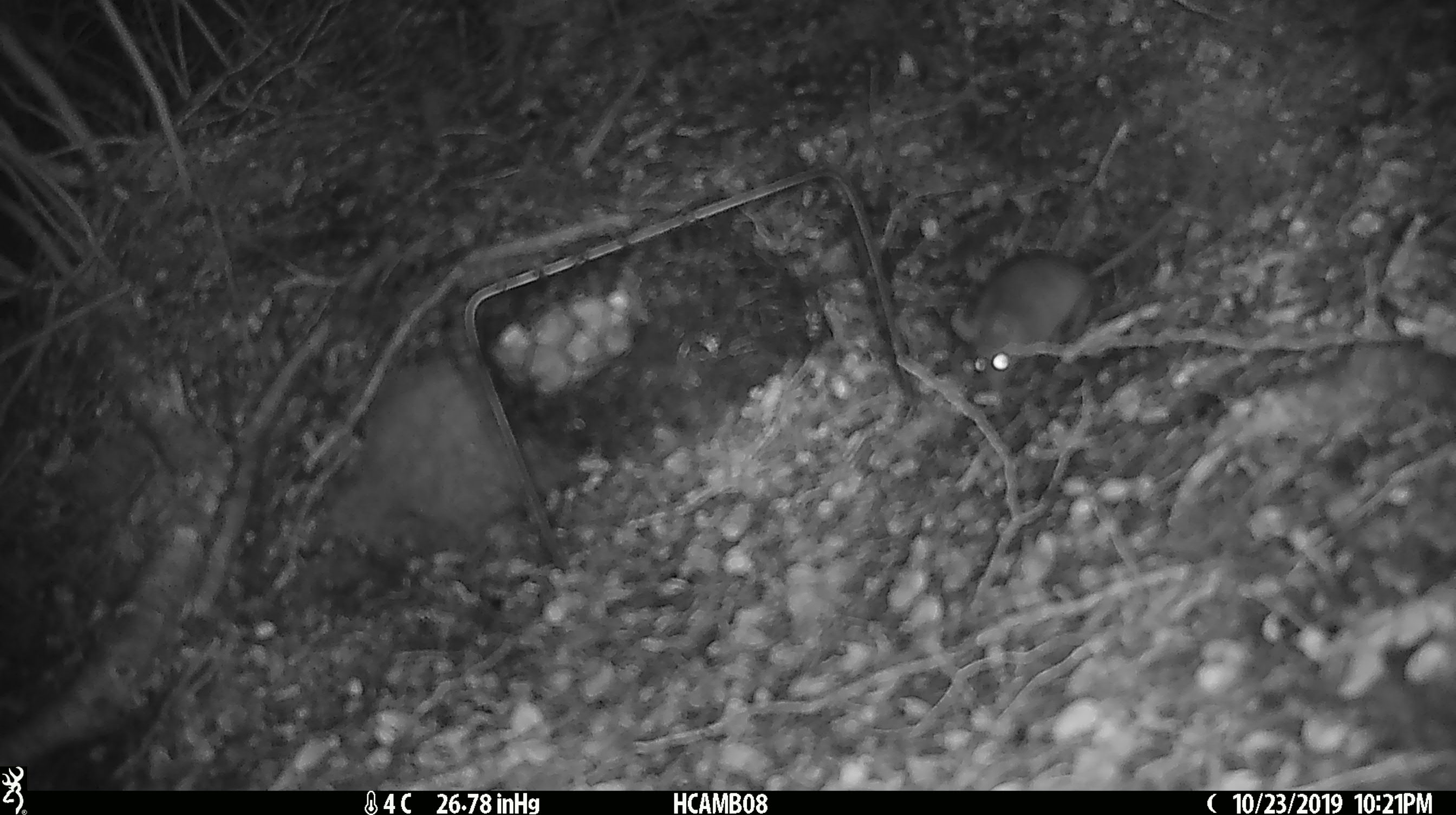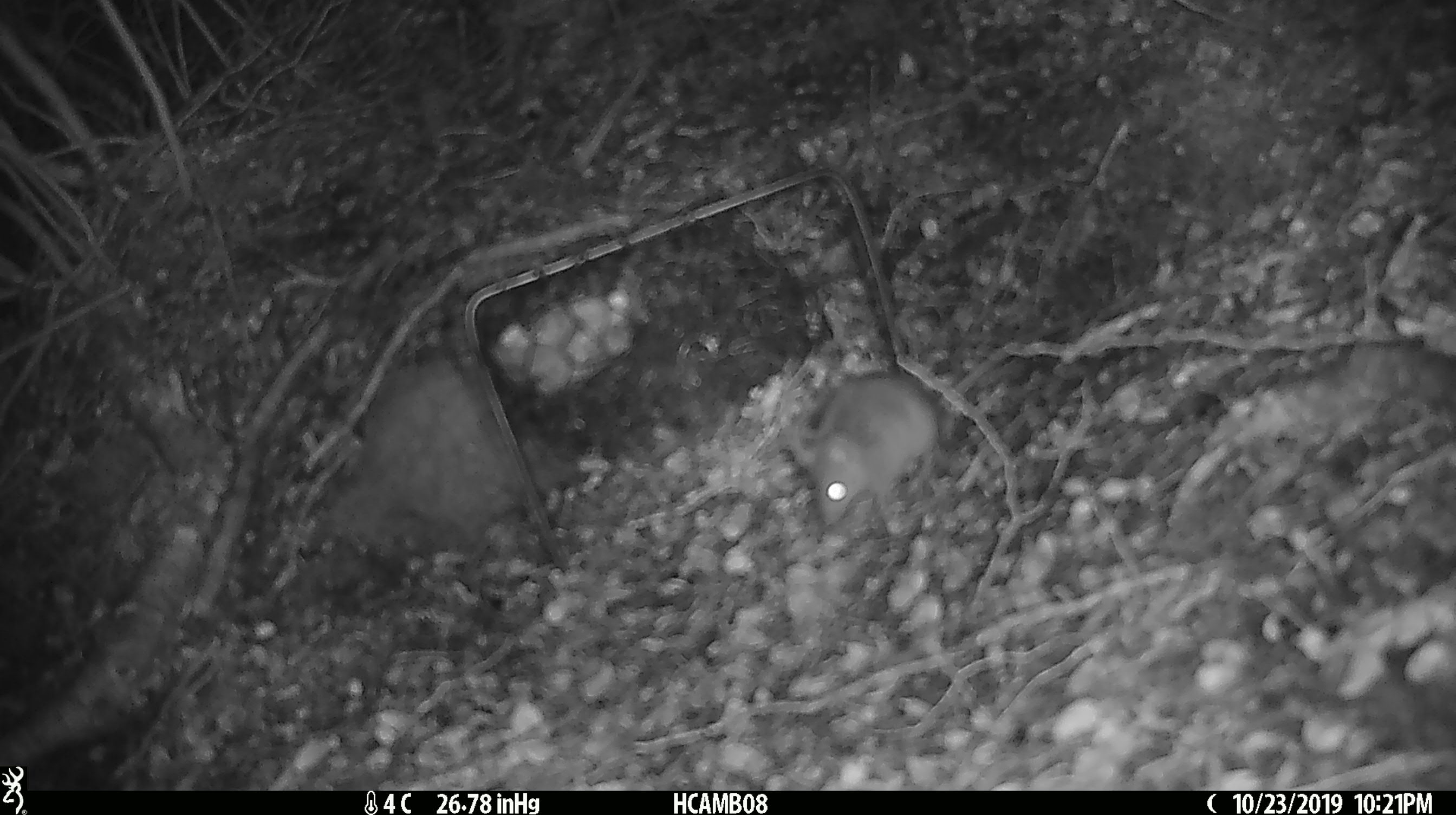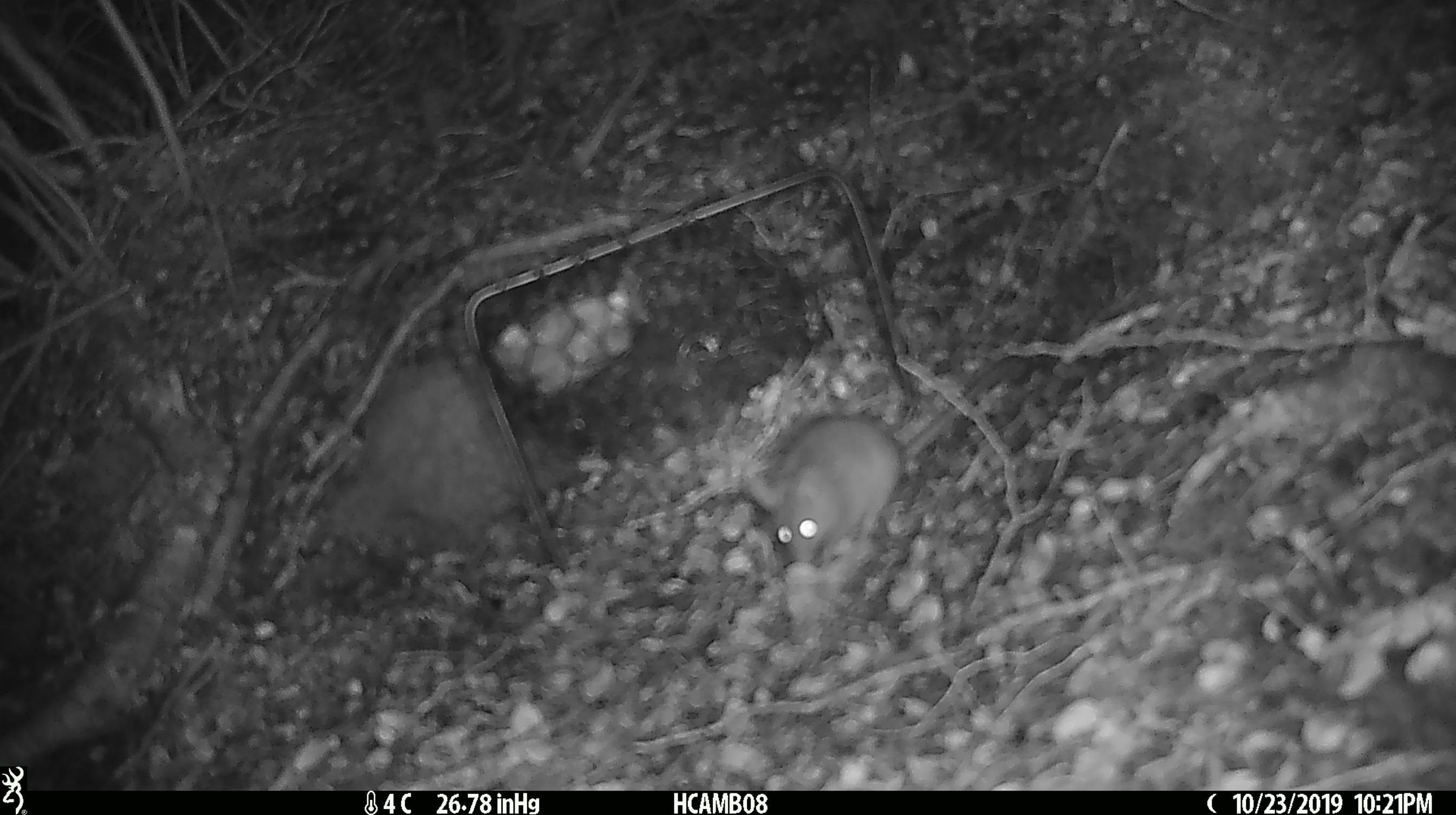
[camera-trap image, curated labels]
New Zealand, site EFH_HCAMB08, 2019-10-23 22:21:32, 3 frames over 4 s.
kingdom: Animalia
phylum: Chordata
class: Mammalia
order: Rodentia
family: Muridae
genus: Mus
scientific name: Mus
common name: mouse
Mouse (Mus).